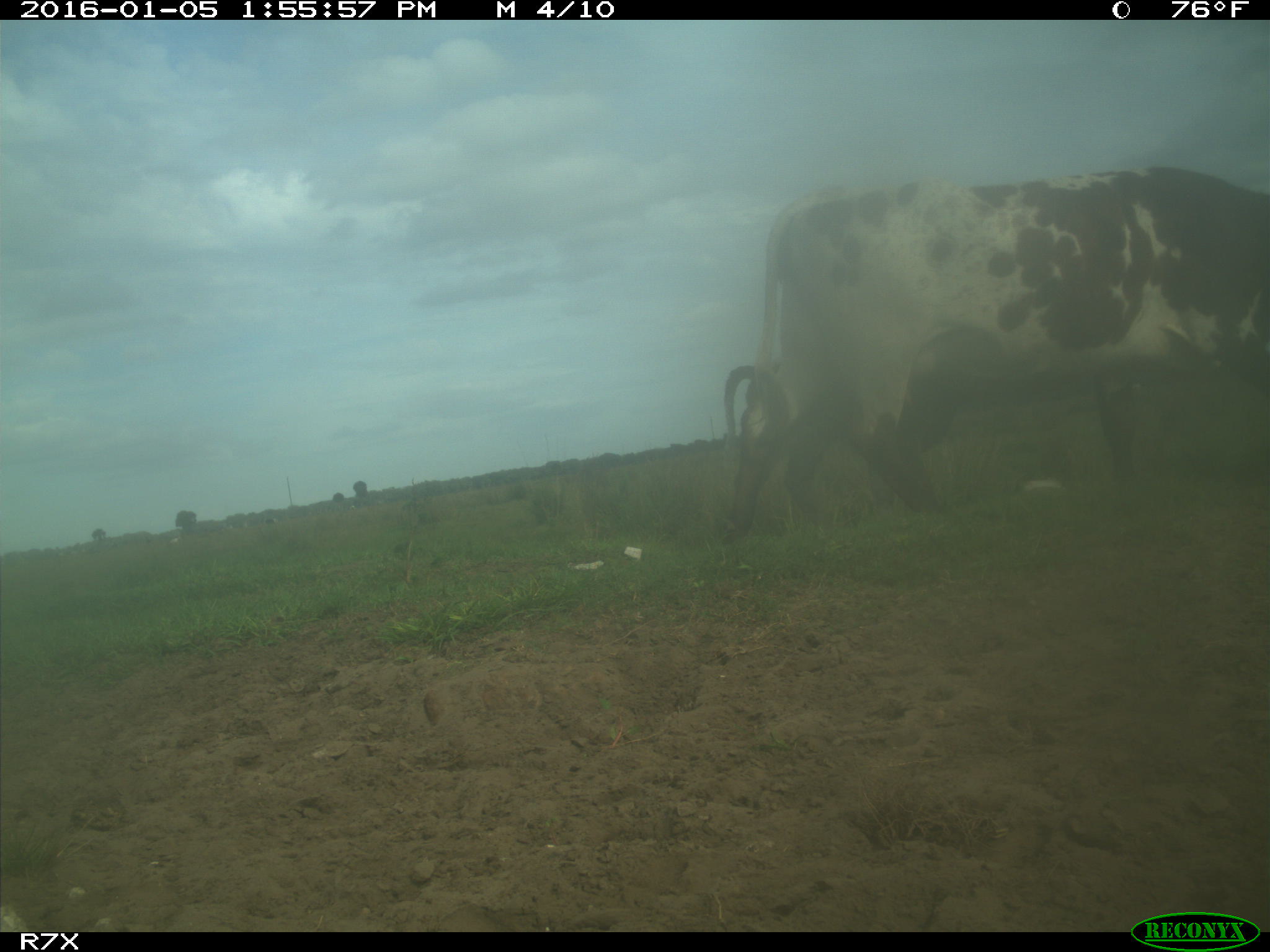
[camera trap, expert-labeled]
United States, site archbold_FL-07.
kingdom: Animalia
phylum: Chordata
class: Mammalia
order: Artiodactyla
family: Bovidae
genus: Bos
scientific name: Bos taurus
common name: domestic cow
Bos taurus (domestic cow).